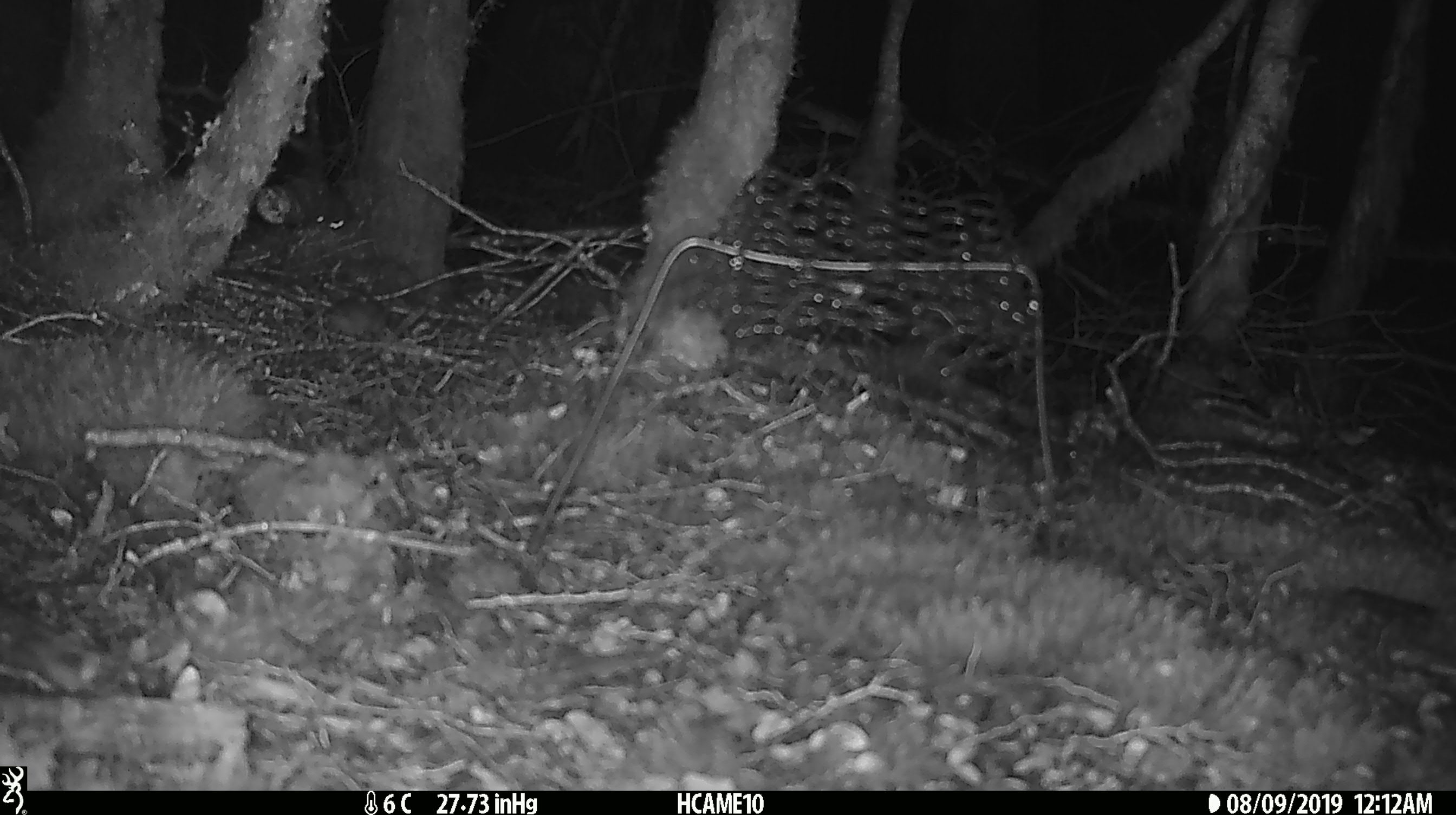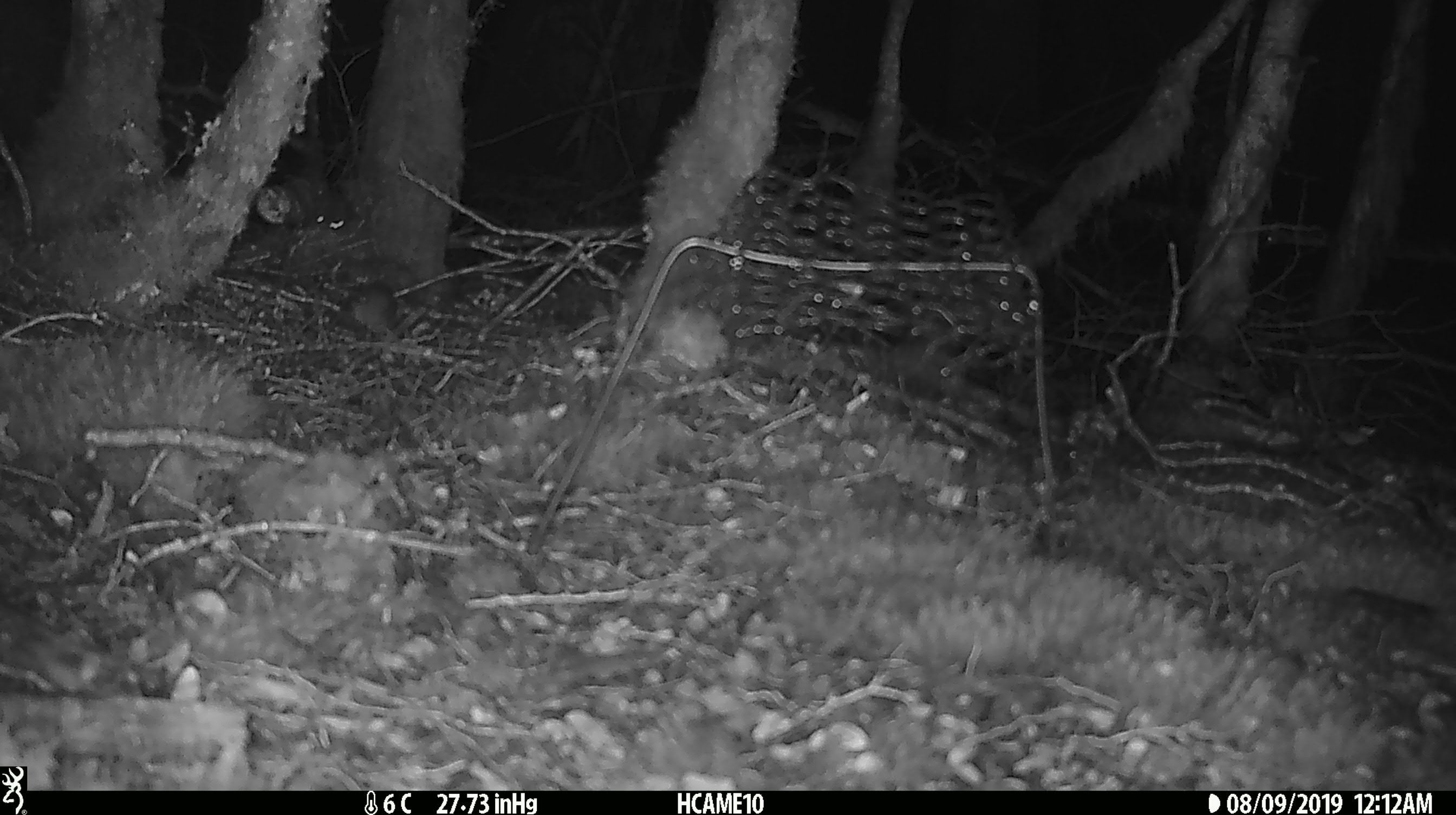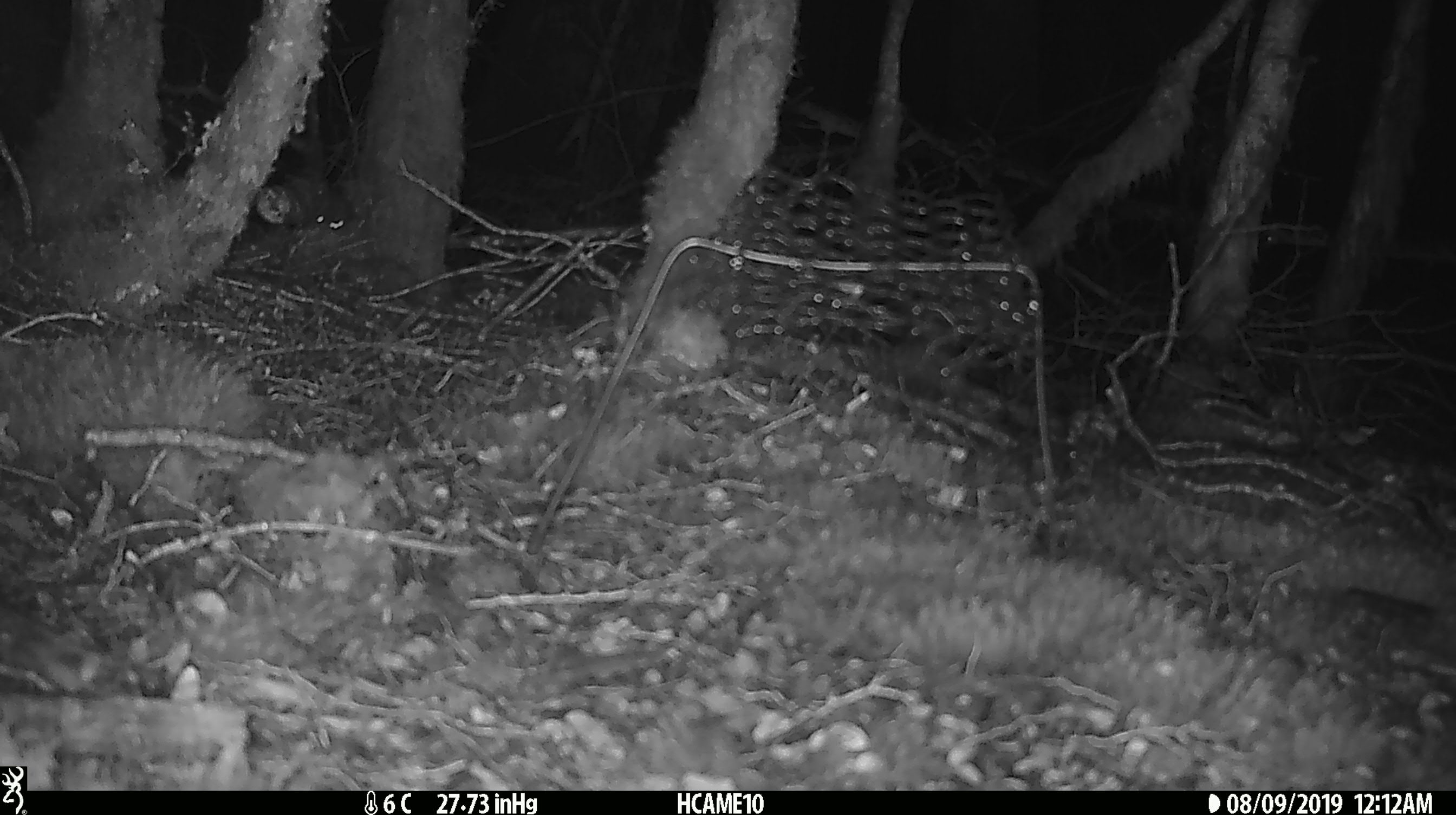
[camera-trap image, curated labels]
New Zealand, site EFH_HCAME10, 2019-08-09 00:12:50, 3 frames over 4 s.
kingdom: Animalia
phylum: Chordata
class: Mammalia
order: Rodentia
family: Muridae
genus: Mus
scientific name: Mus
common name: mouse